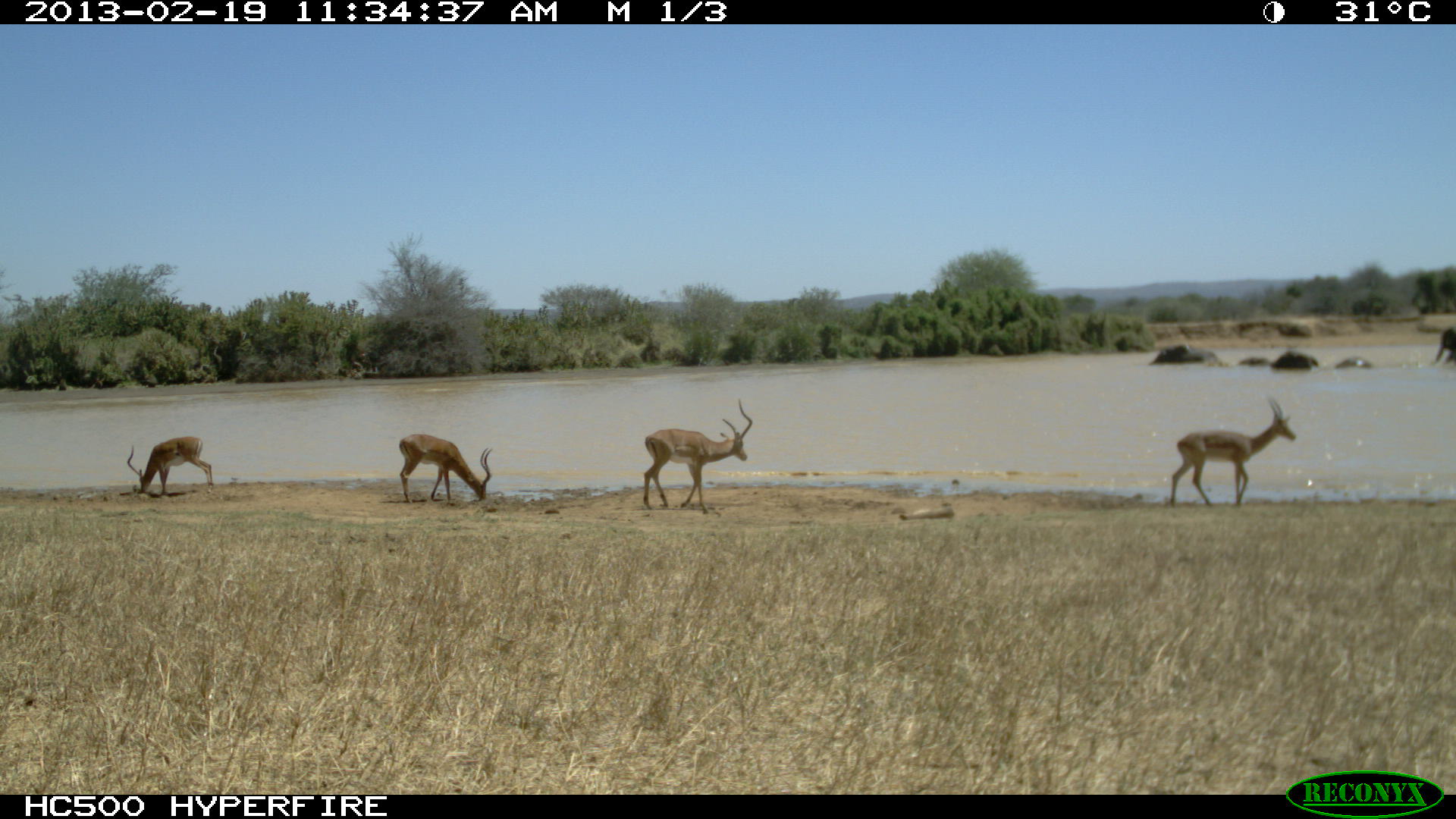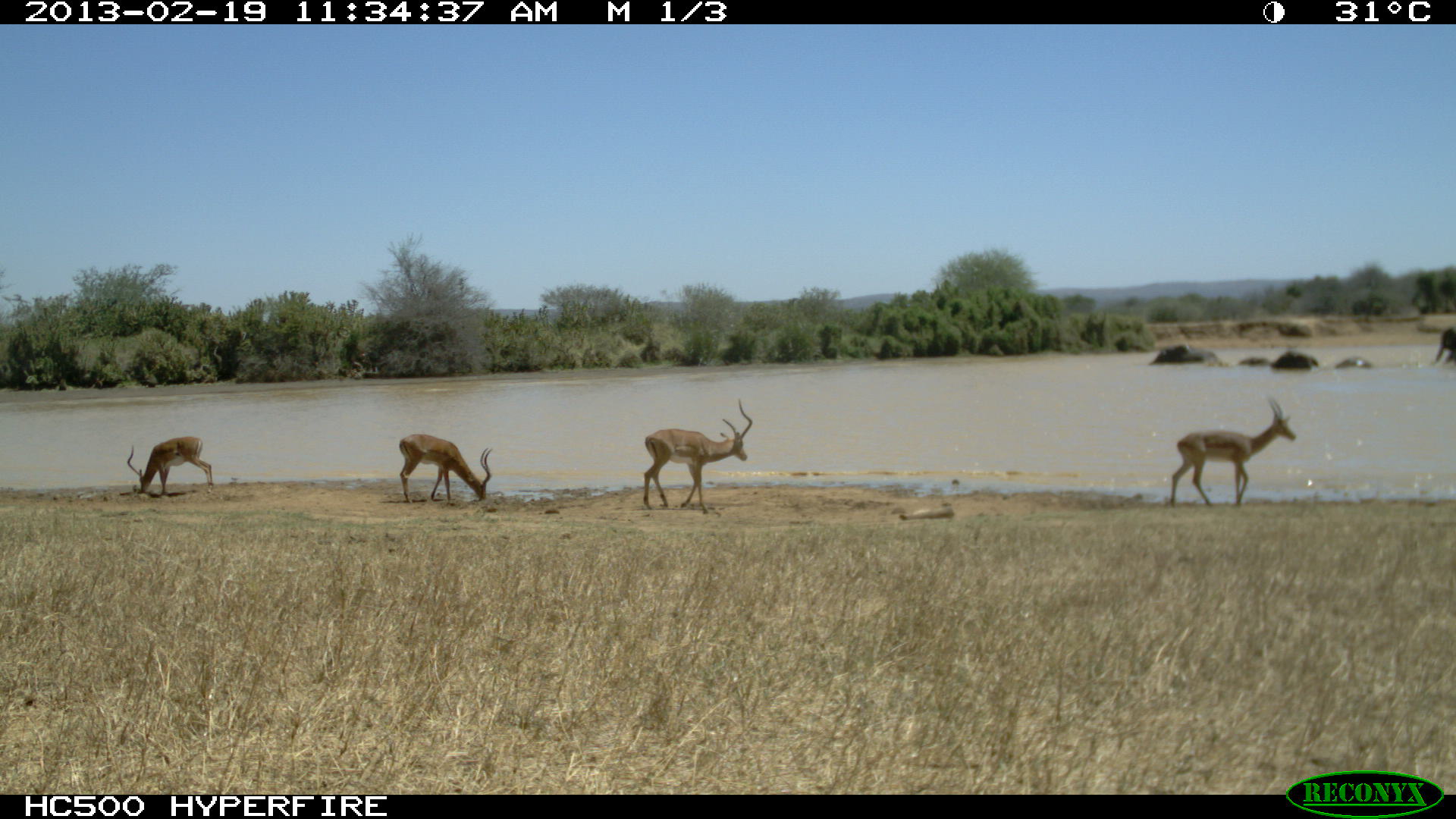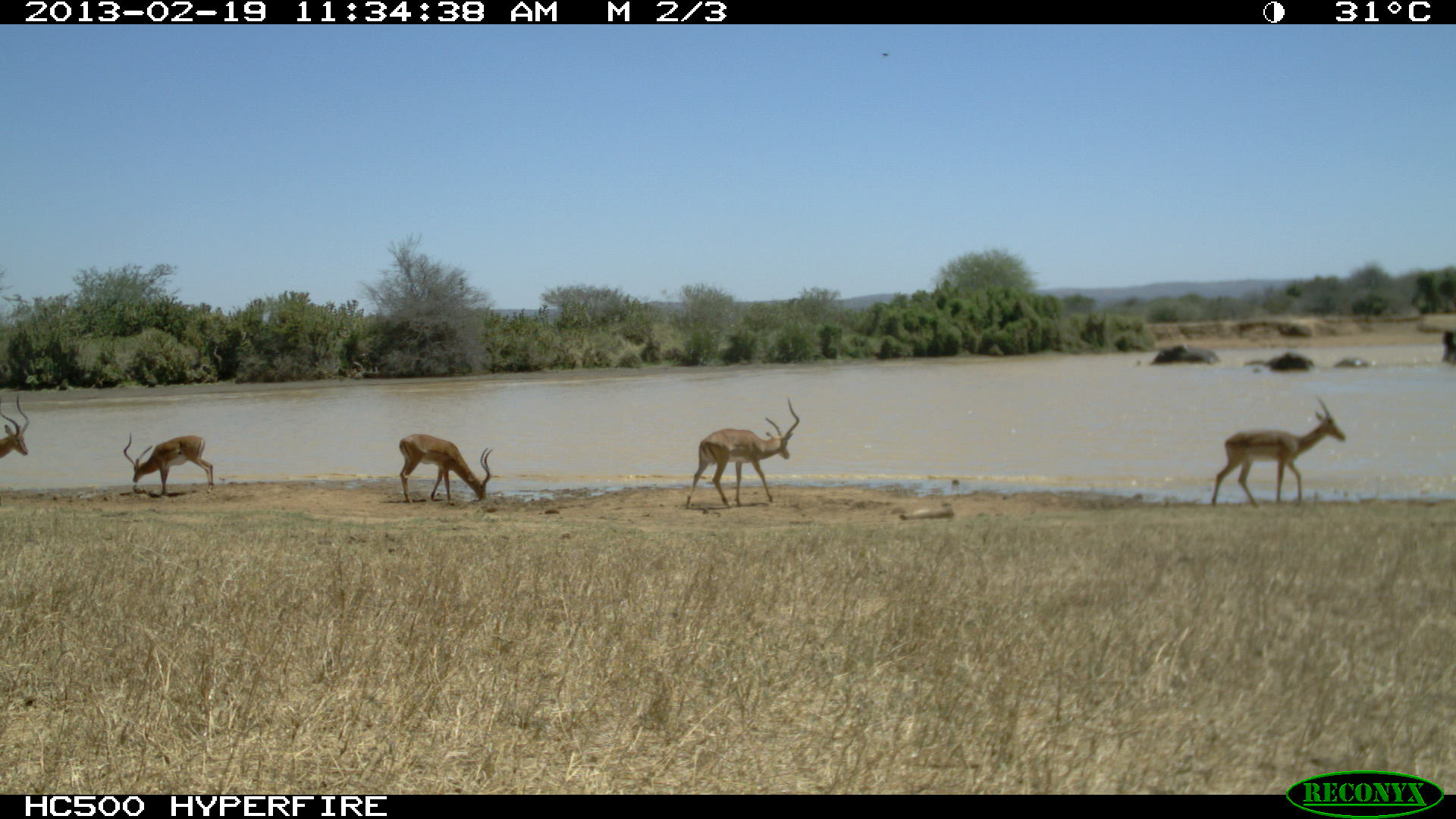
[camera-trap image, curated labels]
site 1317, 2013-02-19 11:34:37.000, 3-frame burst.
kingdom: Animalia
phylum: Chordata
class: Mammalia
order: Artiodactyla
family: Bovidae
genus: Aepyceros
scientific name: Aepyceros melampus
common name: impala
Aepyceros melampus (impala), count 4.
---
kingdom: Animalia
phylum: Chordata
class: Mammalia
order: Proboscidea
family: Elephantidae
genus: Loxodonta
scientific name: Loxodonta africana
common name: african bush elephant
Loxodonta africana (african bush elephant), count 6.